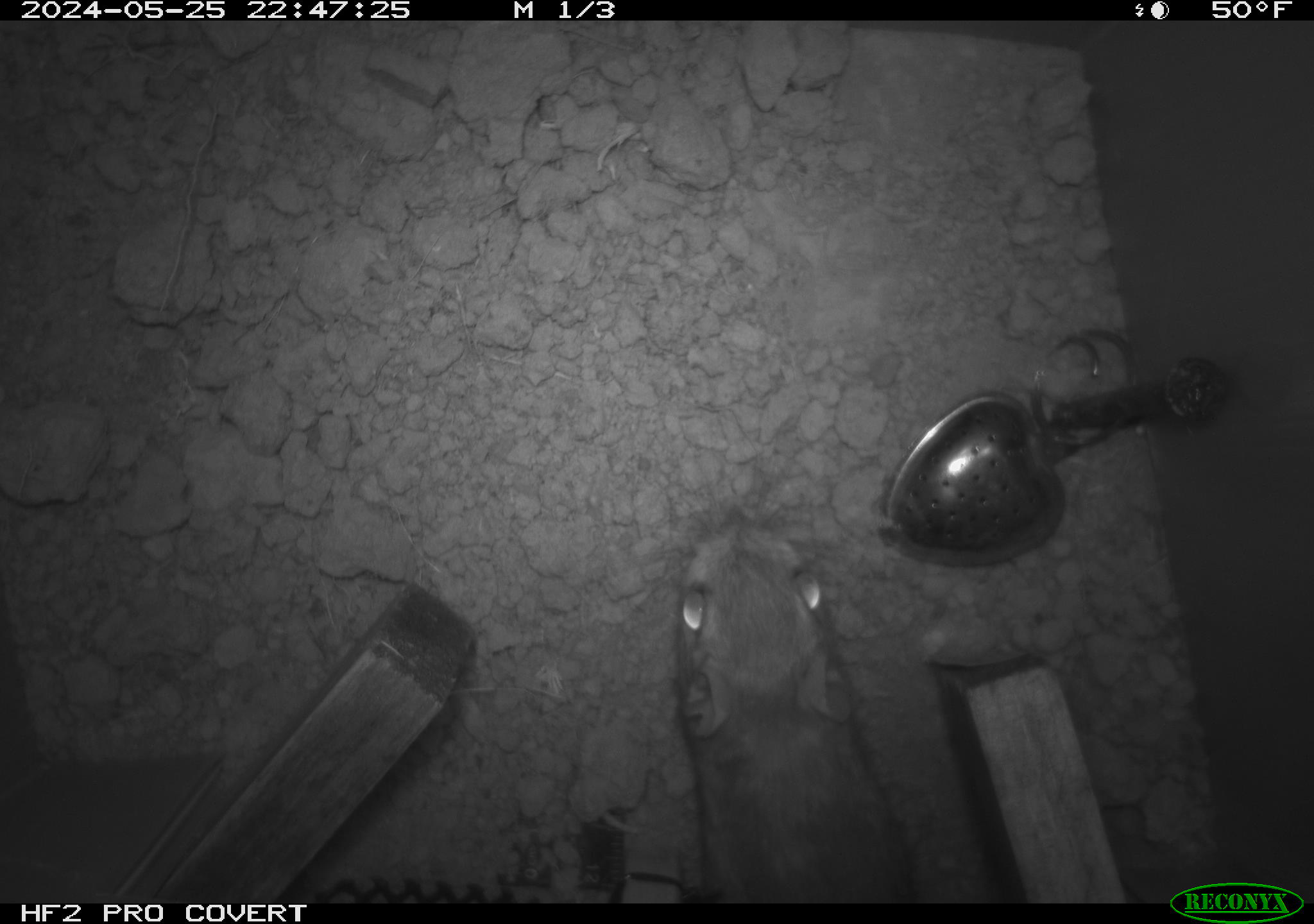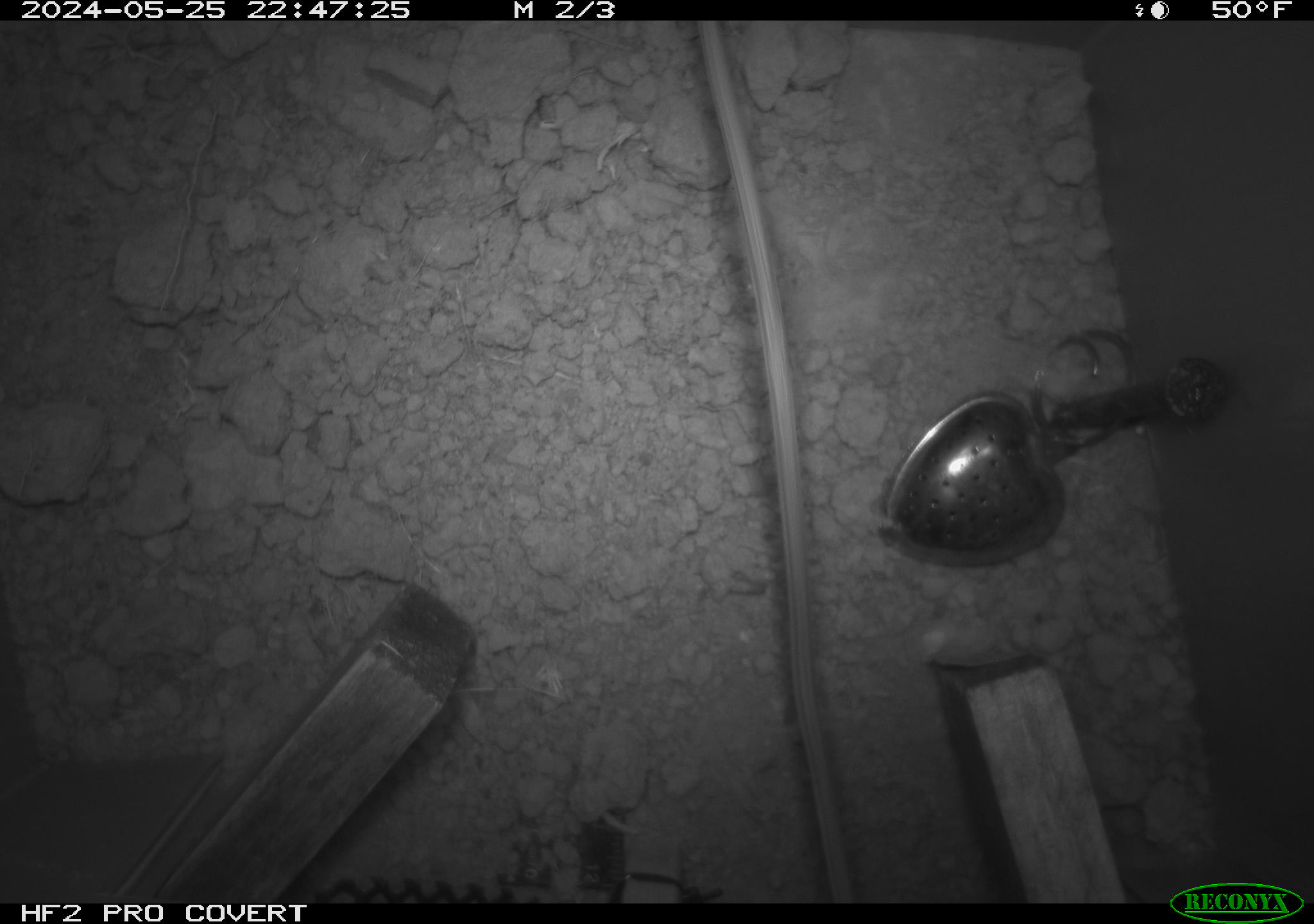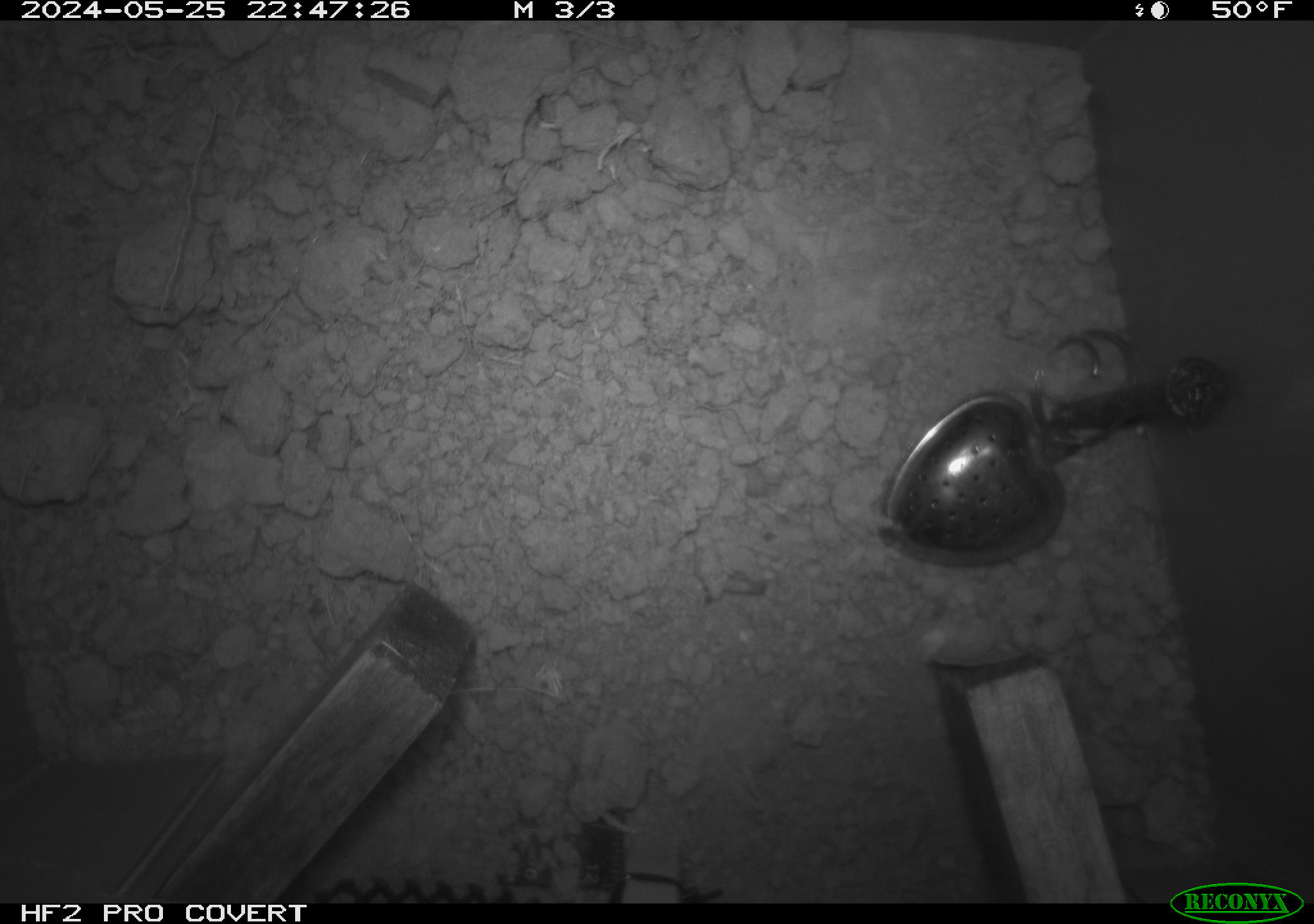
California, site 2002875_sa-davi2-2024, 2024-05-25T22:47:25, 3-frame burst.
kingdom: Animalia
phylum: Chordata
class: Mammalia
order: Rodentia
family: Heteromyidae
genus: Dipodomys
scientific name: Dipodomys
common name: kangaroo rats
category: dipodomys species